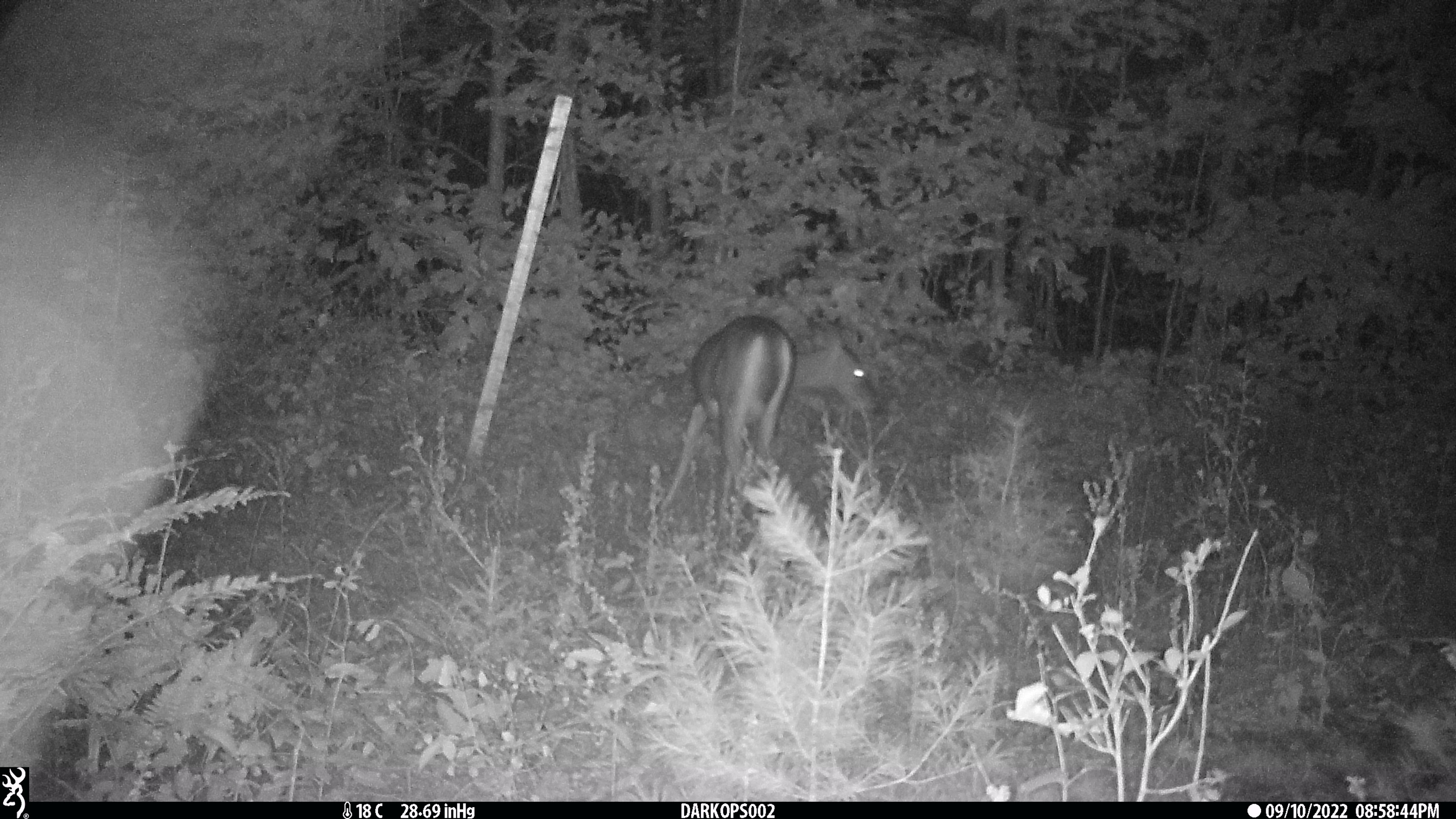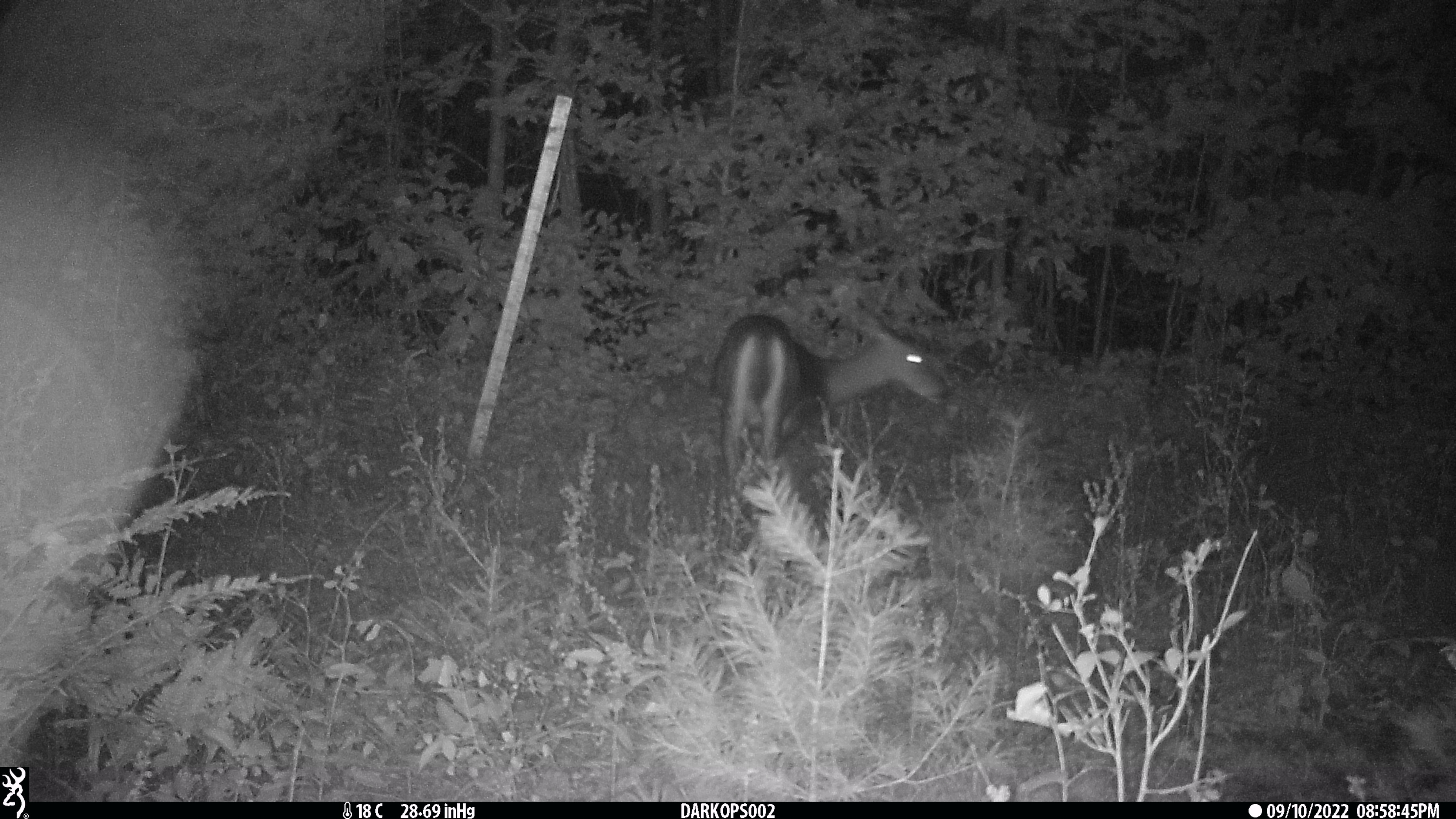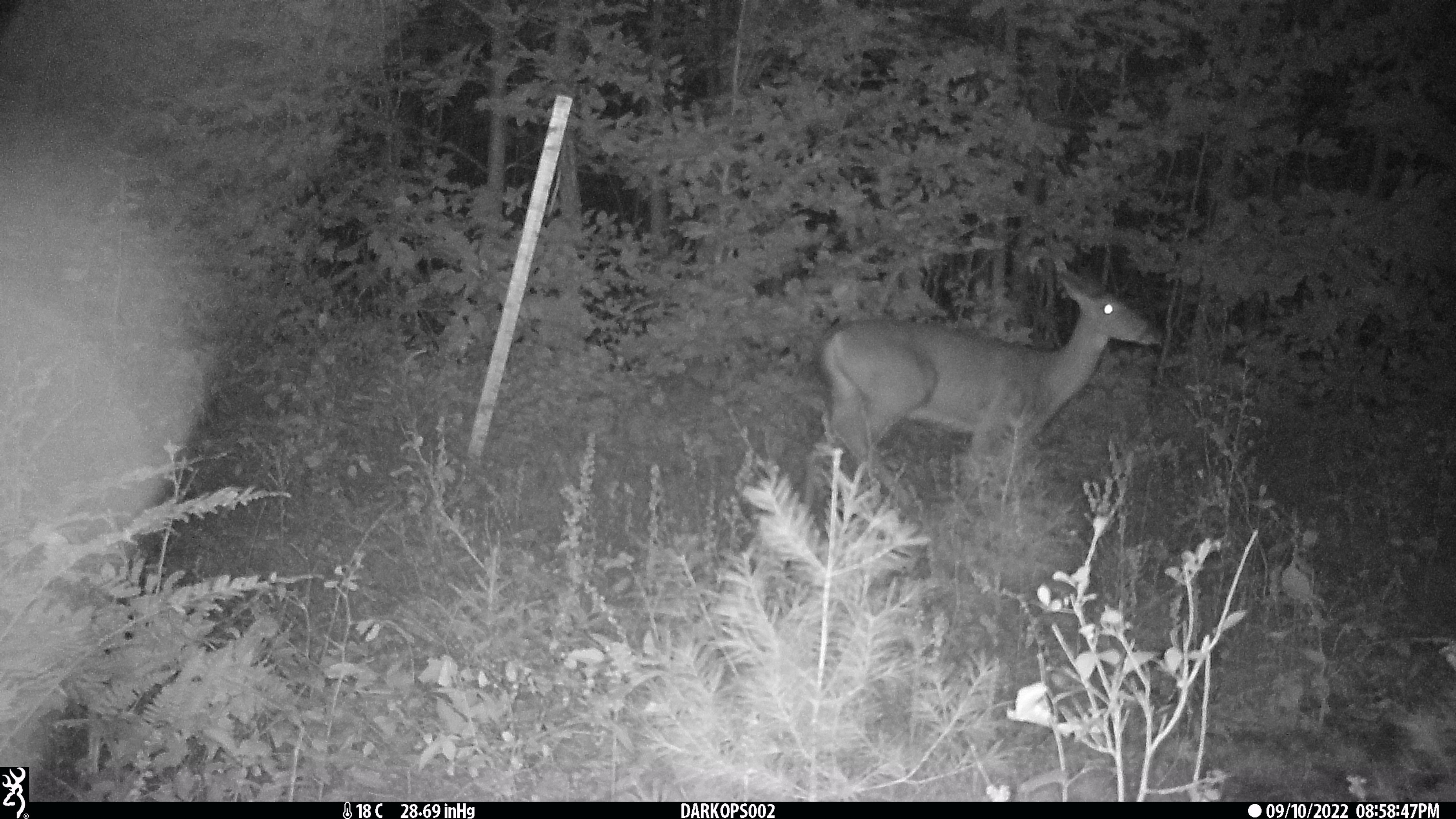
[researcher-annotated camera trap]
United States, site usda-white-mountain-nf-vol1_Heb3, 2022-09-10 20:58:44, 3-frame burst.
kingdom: Animalia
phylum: Chordata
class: Mammalia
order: Artiodactyla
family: Cervidae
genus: Odocoileus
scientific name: Odocoileus virginianus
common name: white-tailed deer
White-tailed deer (Odocoileus virginianus).